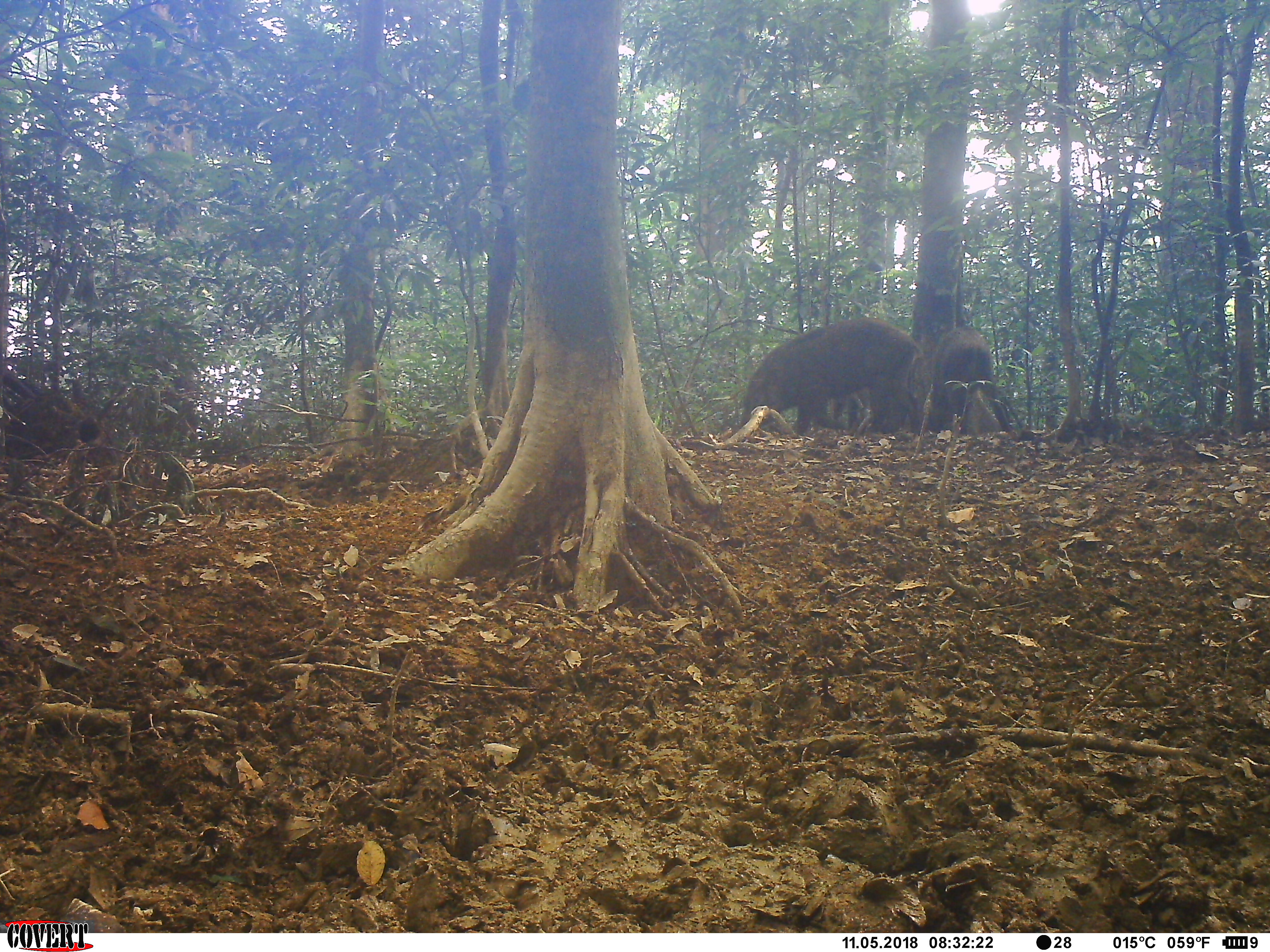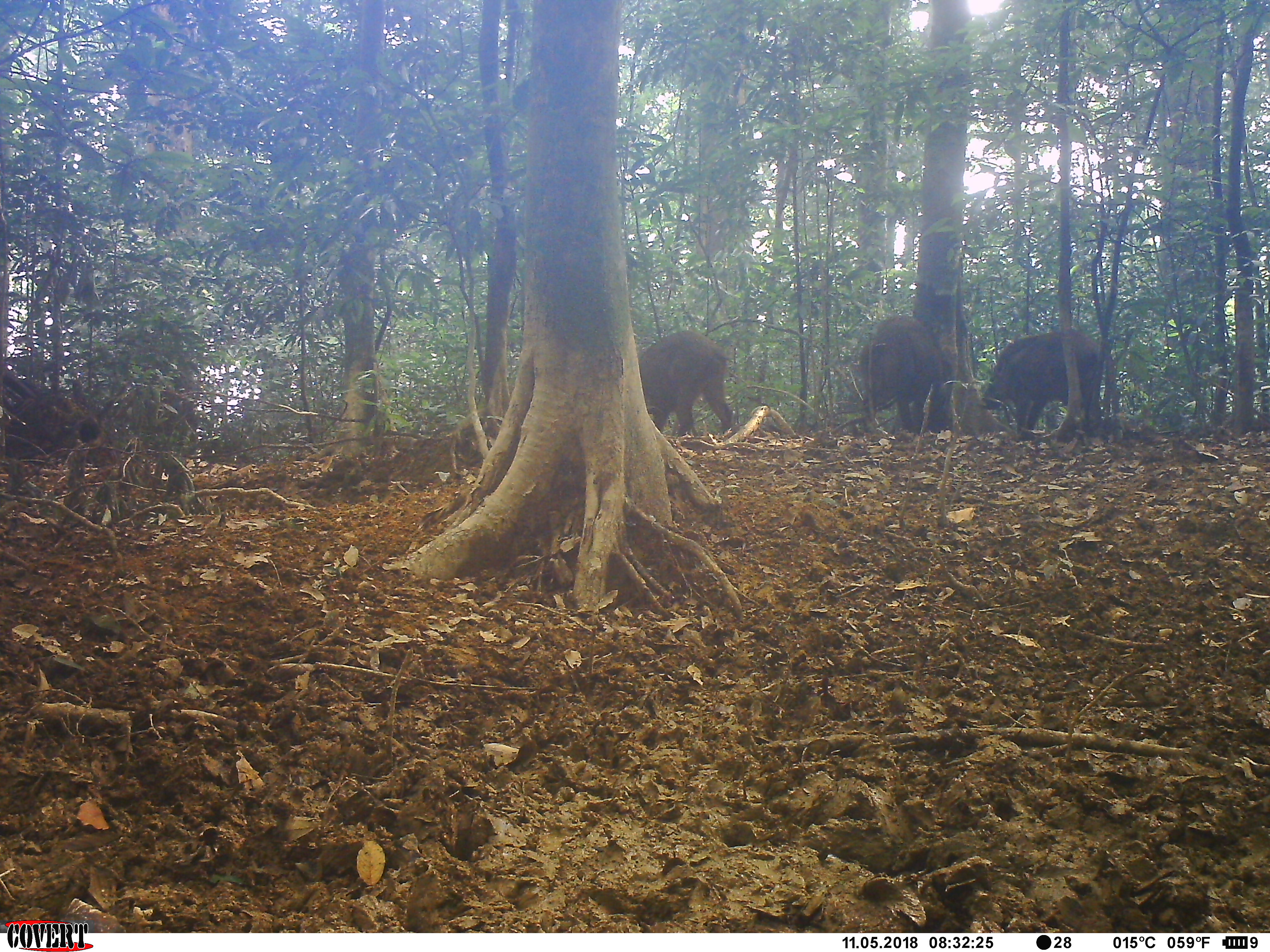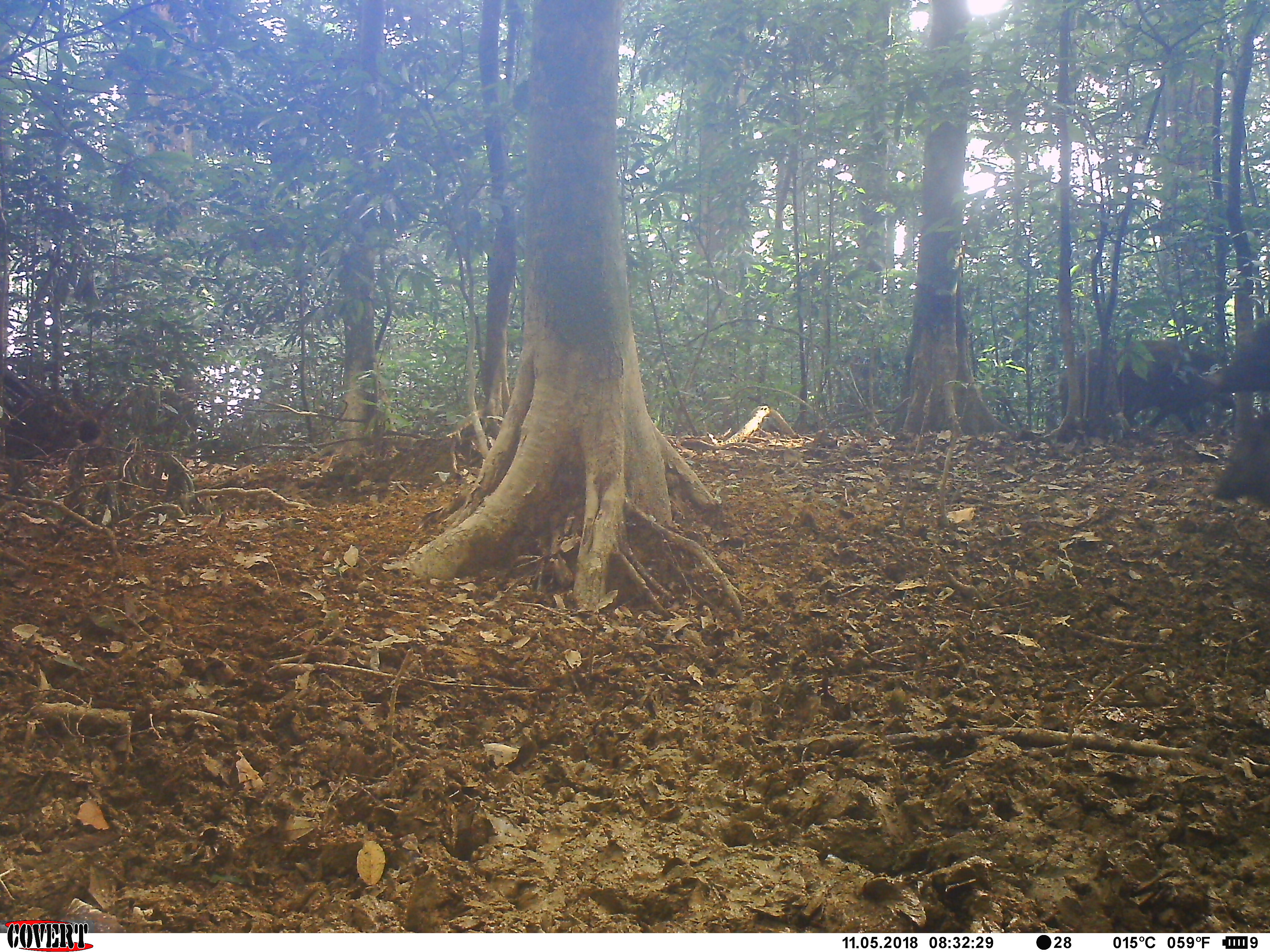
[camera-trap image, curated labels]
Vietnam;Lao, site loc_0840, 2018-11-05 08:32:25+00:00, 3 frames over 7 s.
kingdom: Animalia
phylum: Chordata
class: Mammalia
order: Artiodactyla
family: Suidae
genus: Sus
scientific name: Sus scrofa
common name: eurasian wild pig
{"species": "eurasian wild pig (Sus scrofa)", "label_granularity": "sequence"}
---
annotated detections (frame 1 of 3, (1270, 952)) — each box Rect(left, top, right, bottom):
eurasian wild pig: Rect(739, 316, 920, 437); Rect(927, 326, 1012, 434)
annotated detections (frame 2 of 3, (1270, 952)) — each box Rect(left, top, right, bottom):
eurasian wild pig: Rect(982, 329, 1104, 441); Rect(638, 330, 733, 438); Rect(858, 314, 943, 434)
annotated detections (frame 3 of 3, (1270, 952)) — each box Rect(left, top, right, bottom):
eurasian wild pig: Rect(1058, 337, 1233, 434); Rect(1211, 407, 1270, 511); Rect(1211, 324, 1270, 395)